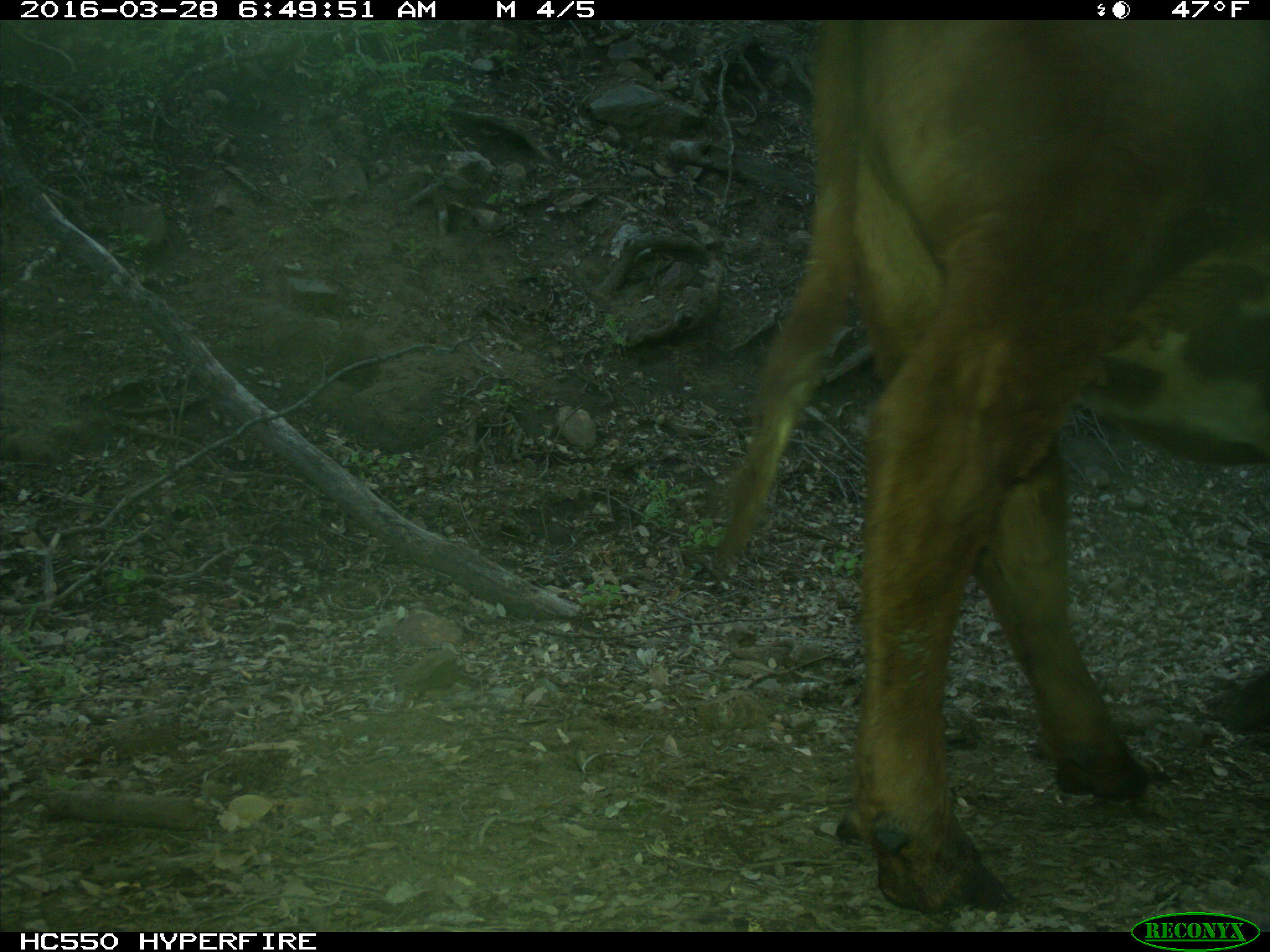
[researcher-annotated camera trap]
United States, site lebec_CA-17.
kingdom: Animalia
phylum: Chordata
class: Mammalia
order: Artiodactyla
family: Bovidae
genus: Bos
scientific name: Bos taurus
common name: domestic cow